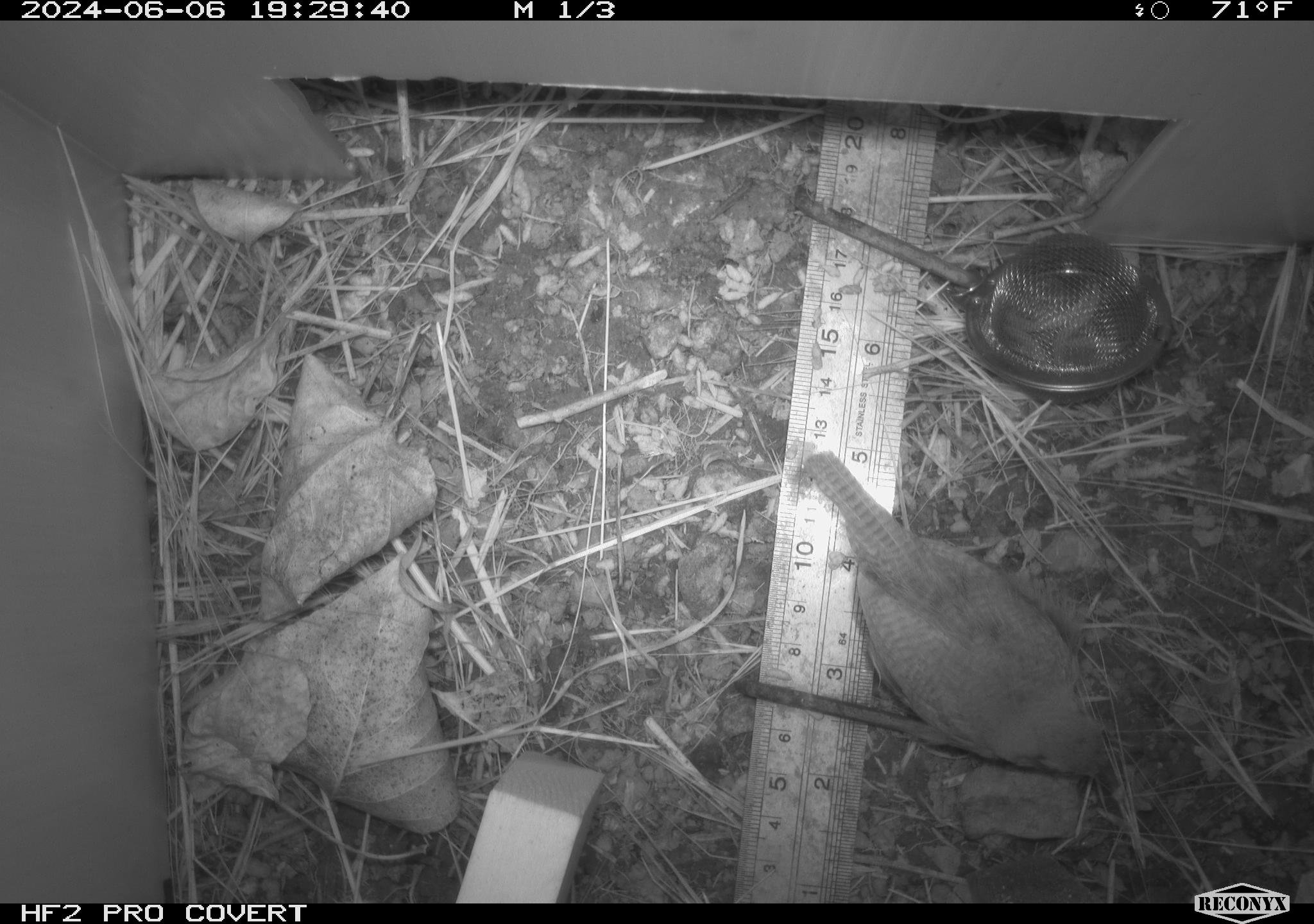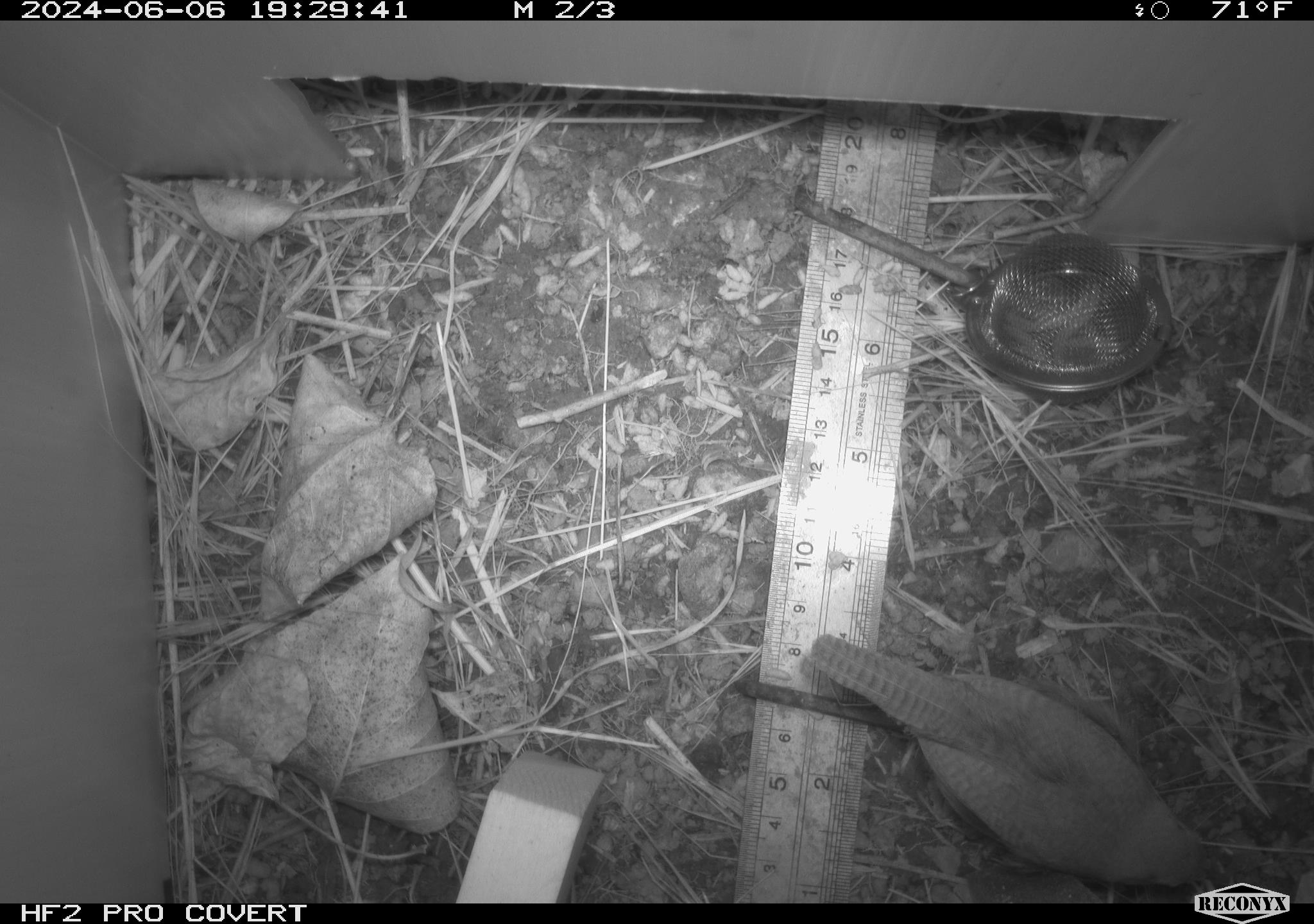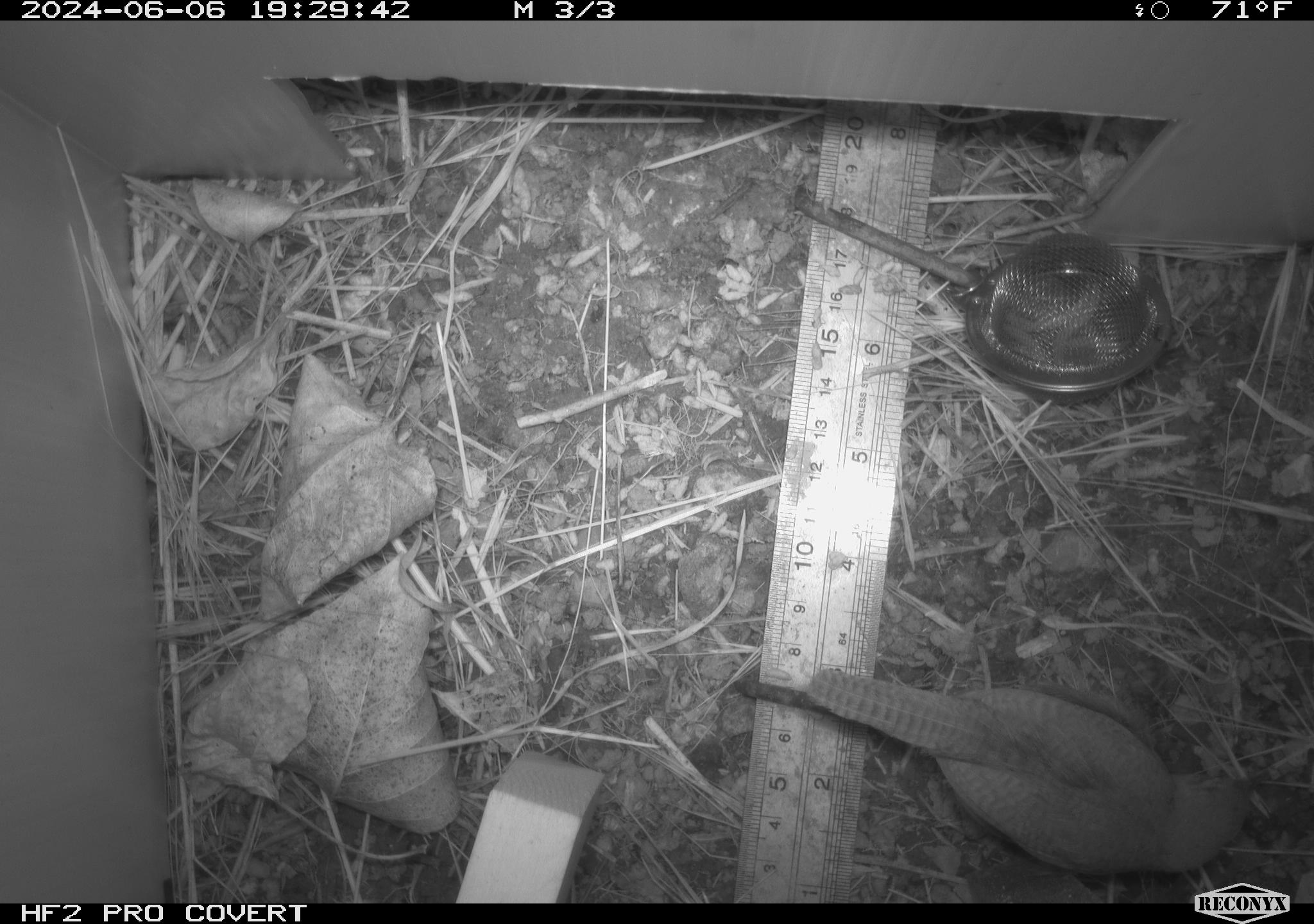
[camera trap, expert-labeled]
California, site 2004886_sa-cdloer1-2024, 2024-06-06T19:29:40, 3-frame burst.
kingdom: Animalia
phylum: Chordata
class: Aves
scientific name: Aves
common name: bird